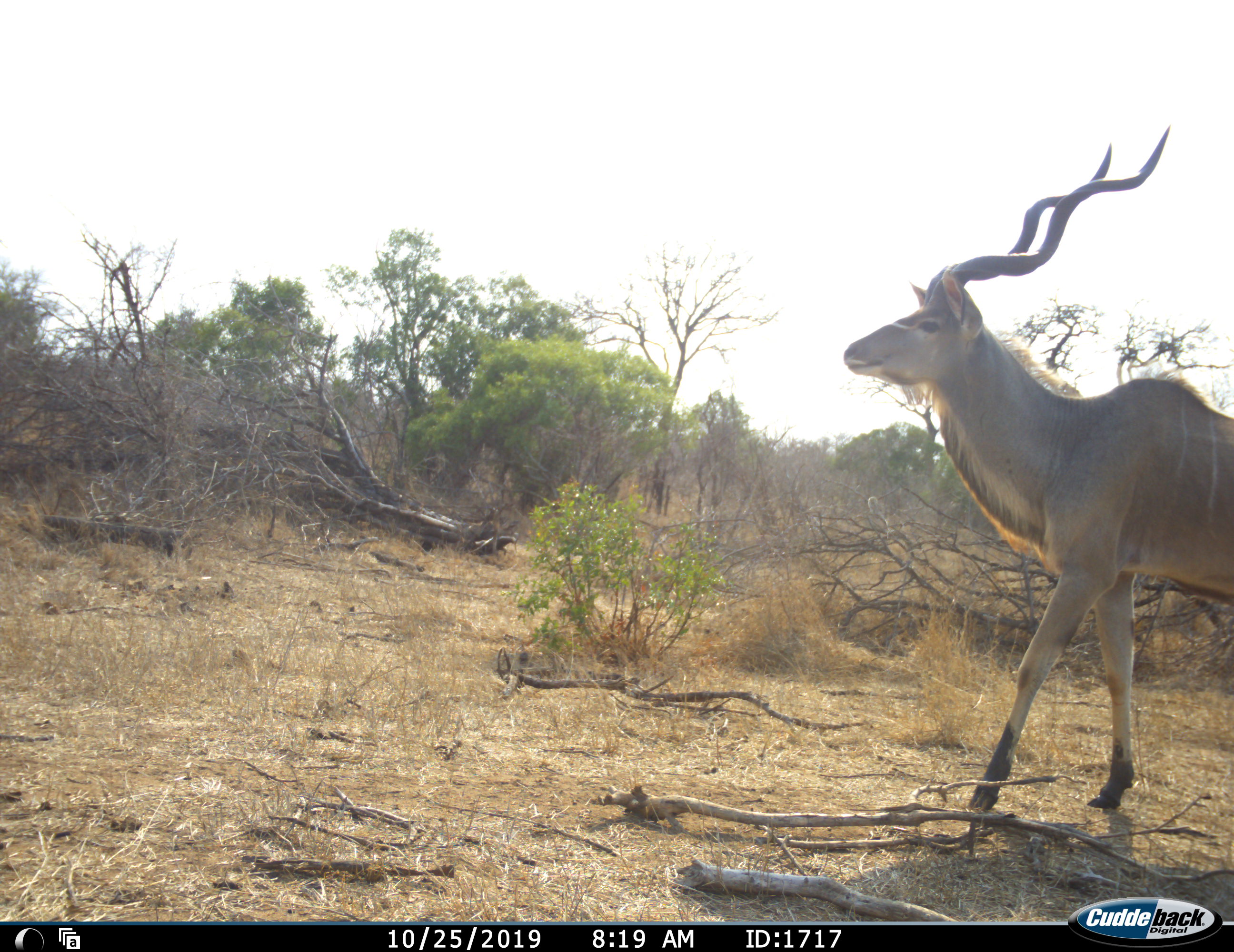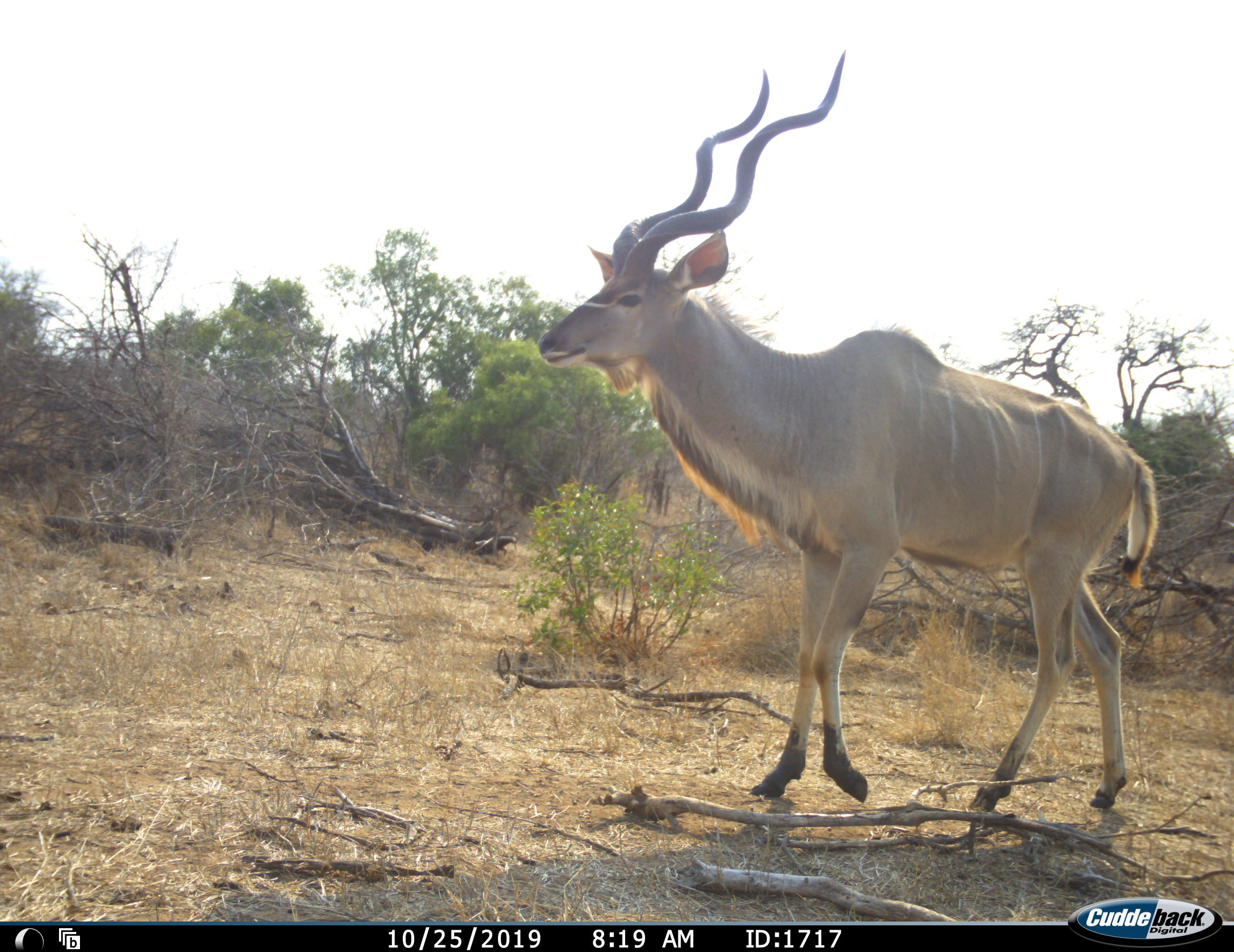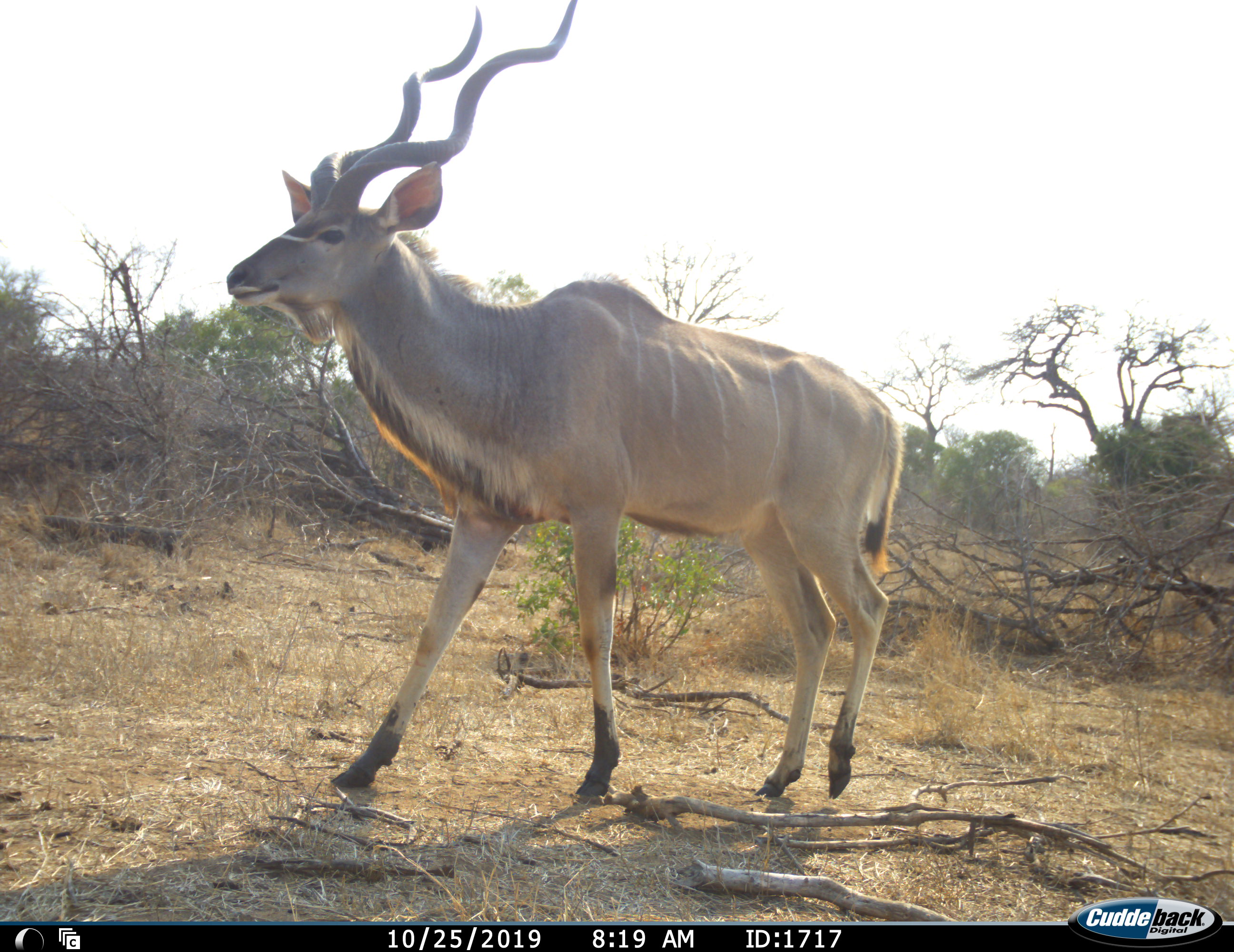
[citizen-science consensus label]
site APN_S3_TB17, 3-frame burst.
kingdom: Animalia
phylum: Chordata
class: Mammalia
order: Artiodactyla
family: Bovidae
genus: Tragelaphus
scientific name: Tragelaphus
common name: kudu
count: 1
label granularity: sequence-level